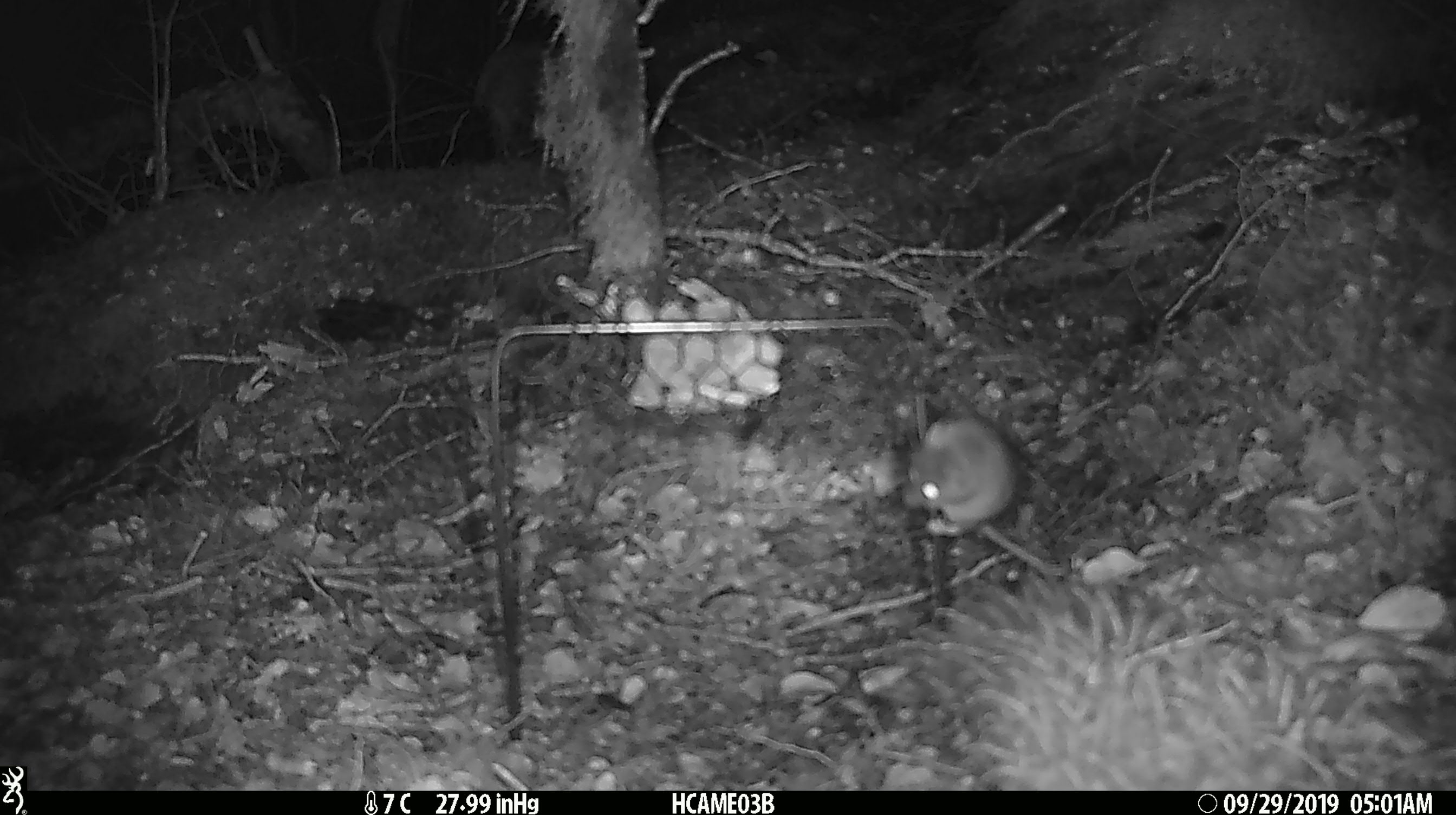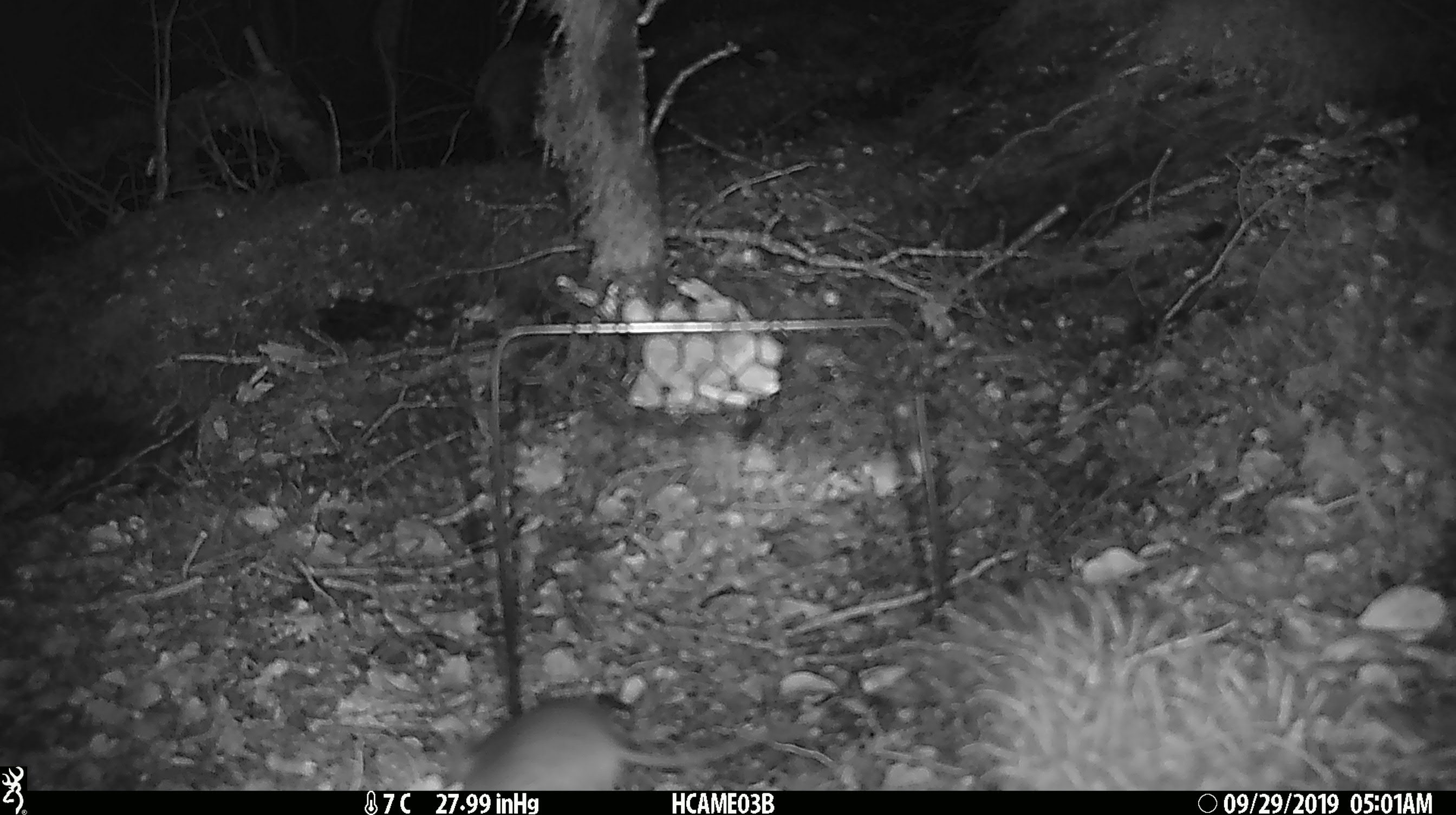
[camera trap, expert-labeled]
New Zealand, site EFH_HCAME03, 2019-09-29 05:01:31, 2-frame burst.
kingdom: Animalia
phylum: Chordata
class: Mammalia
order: Rodentia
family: Muridae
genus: Mus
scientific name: Mus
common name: mouse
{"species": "mouse (Mus)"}